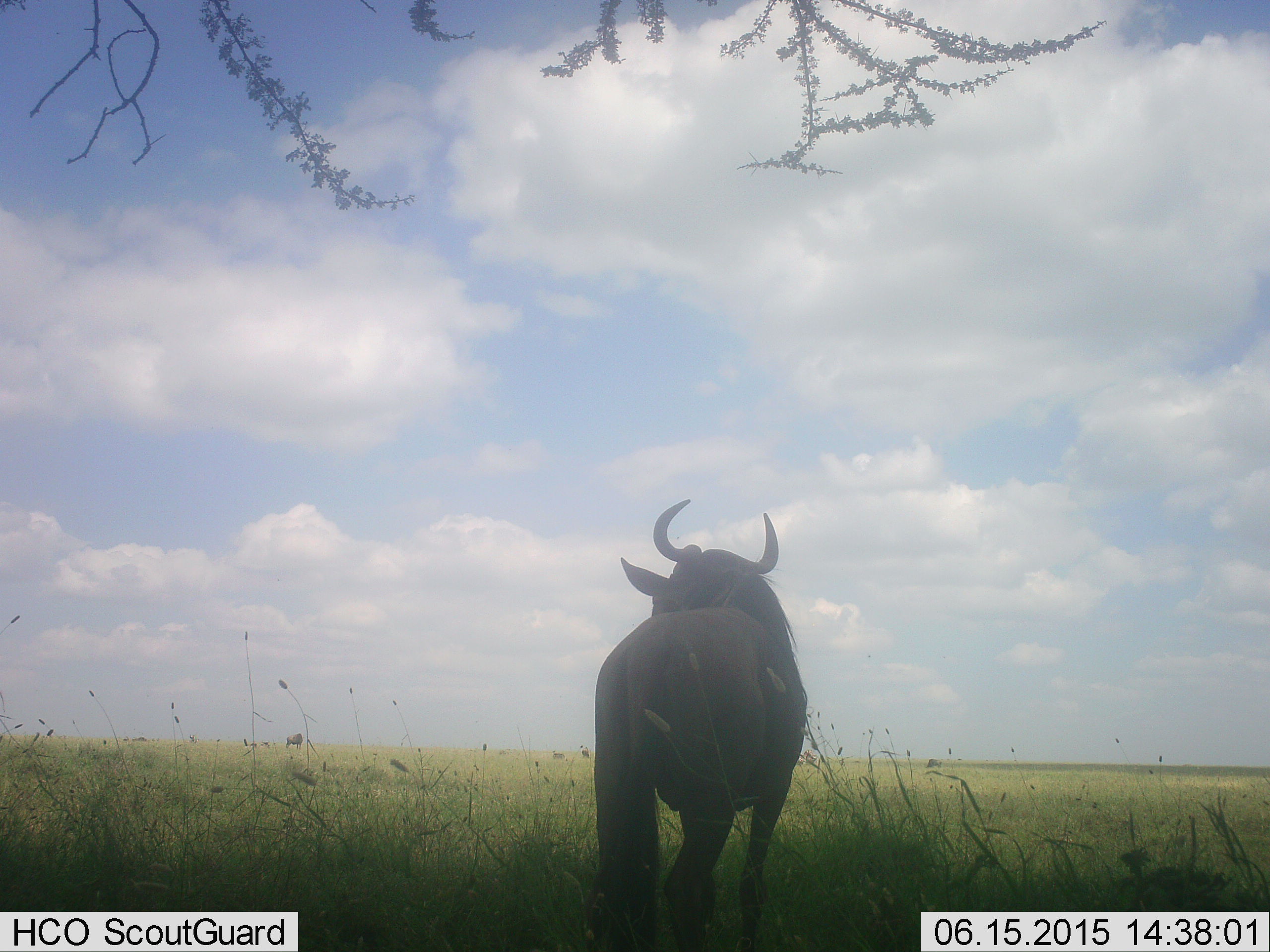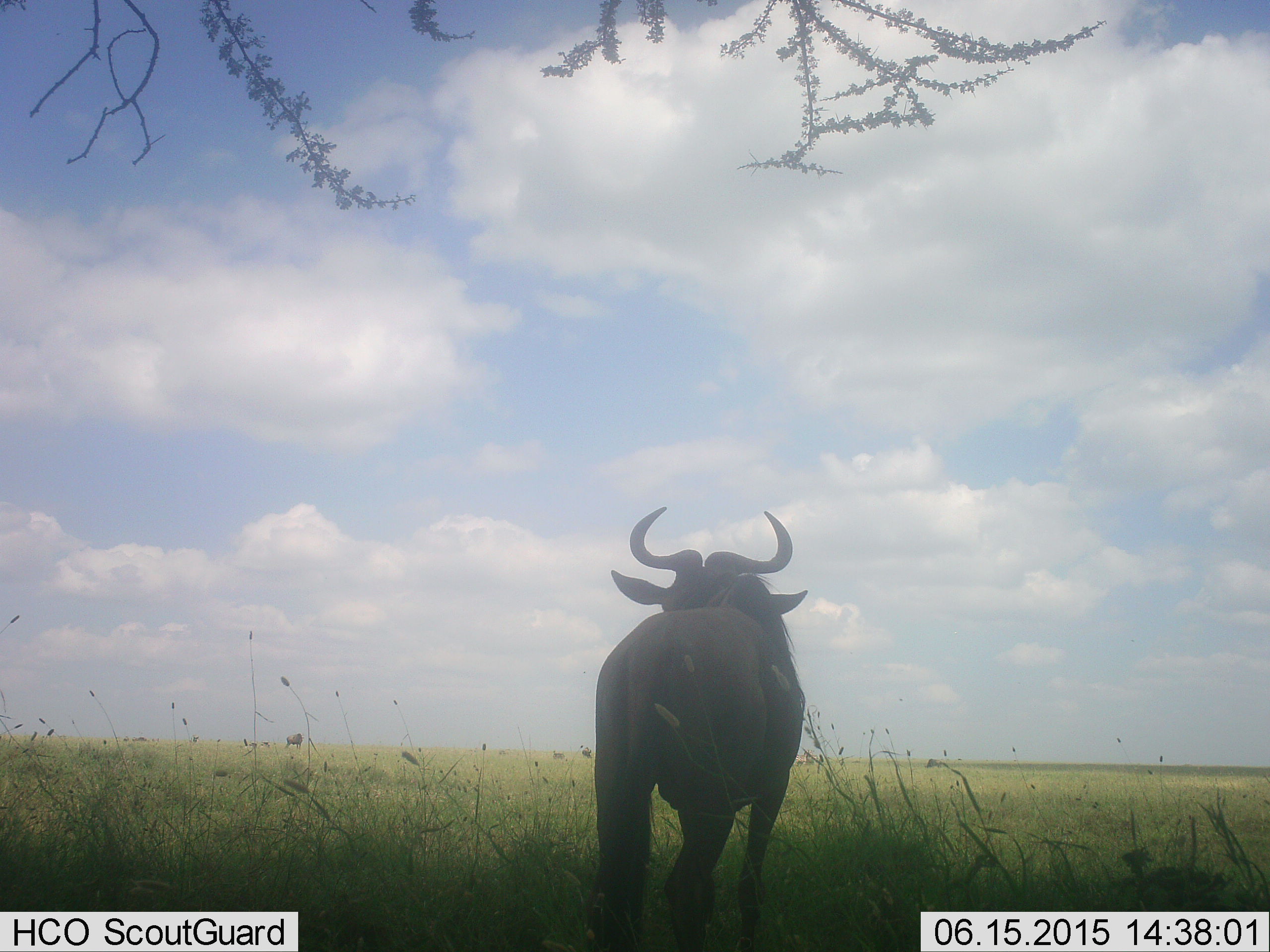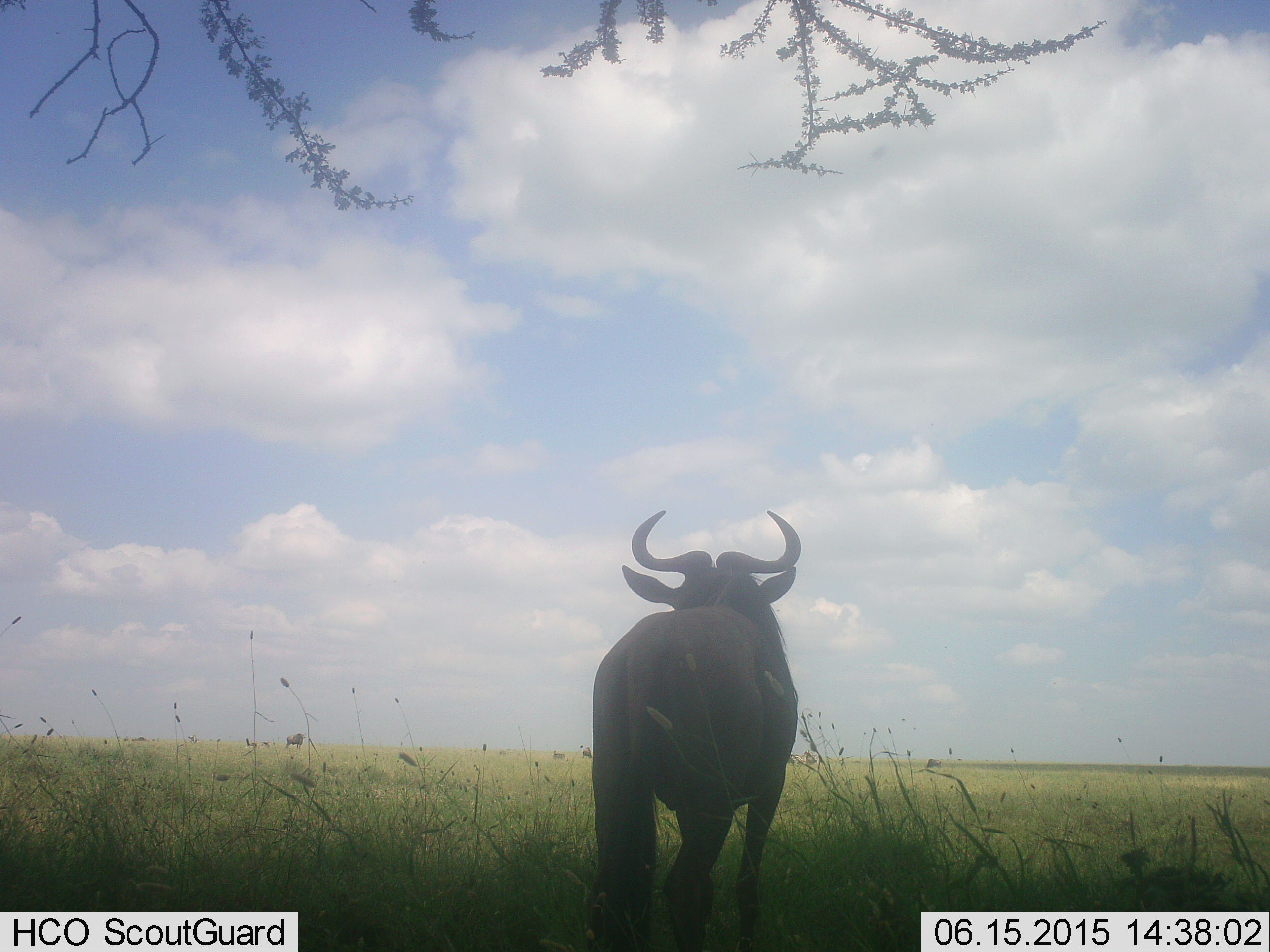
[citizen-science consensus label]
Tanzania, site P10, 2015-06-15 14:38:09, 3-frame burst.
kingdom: Animalia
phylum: Chordata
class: Mammalia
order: Artiodactyla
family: Bovidae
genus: Connochaetes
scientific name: Connochaetes taurinus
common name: blue wildebeest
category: wildebeest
Wildebeest (blue wildebeest) (Connochaetes taurinus), count 1. Behavior (volunteer vote fractions): standing 100%, resting 0%, moving 0%, interacting 0%. Young present (vote fraction): 9%. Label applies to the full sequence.